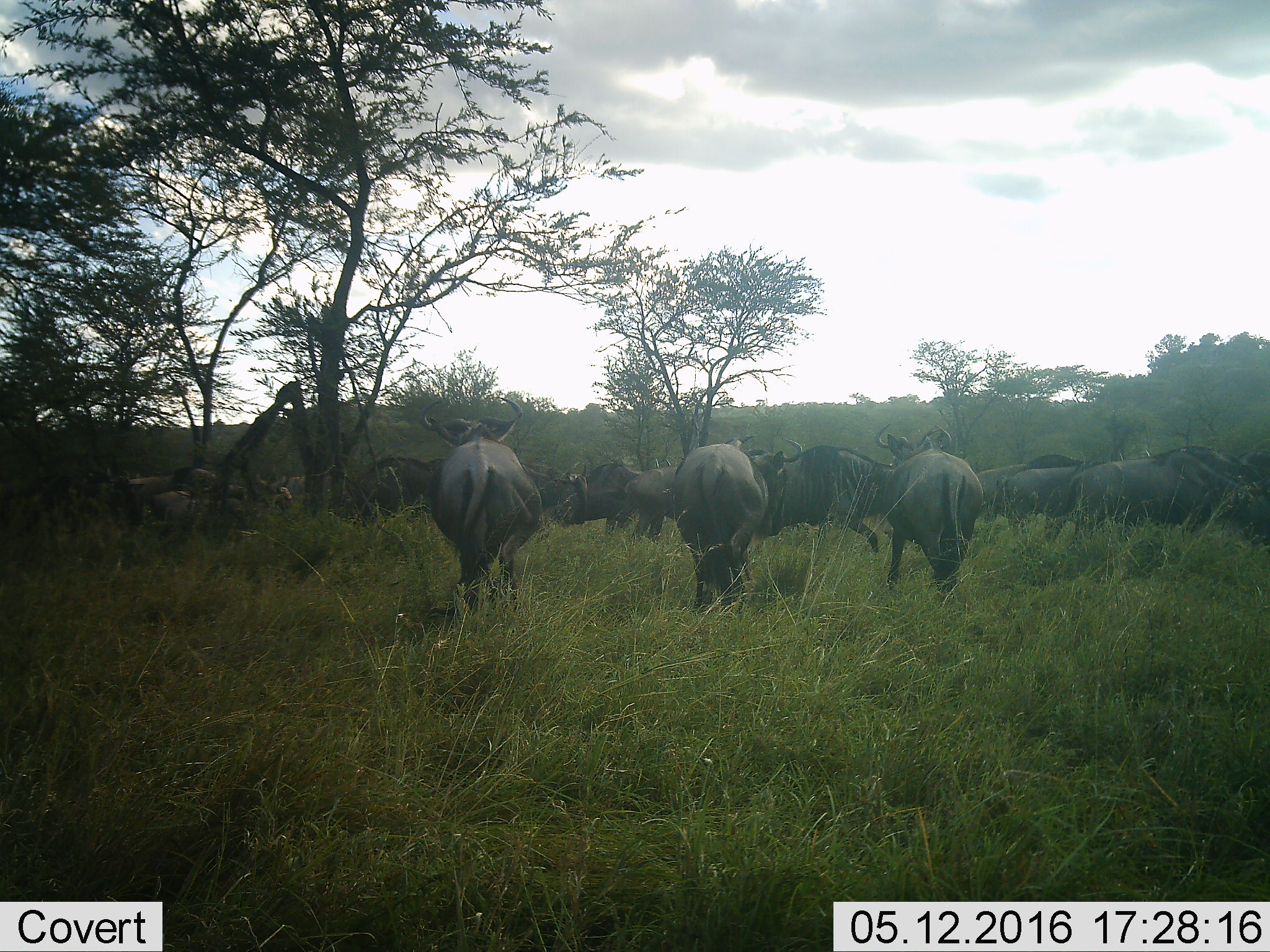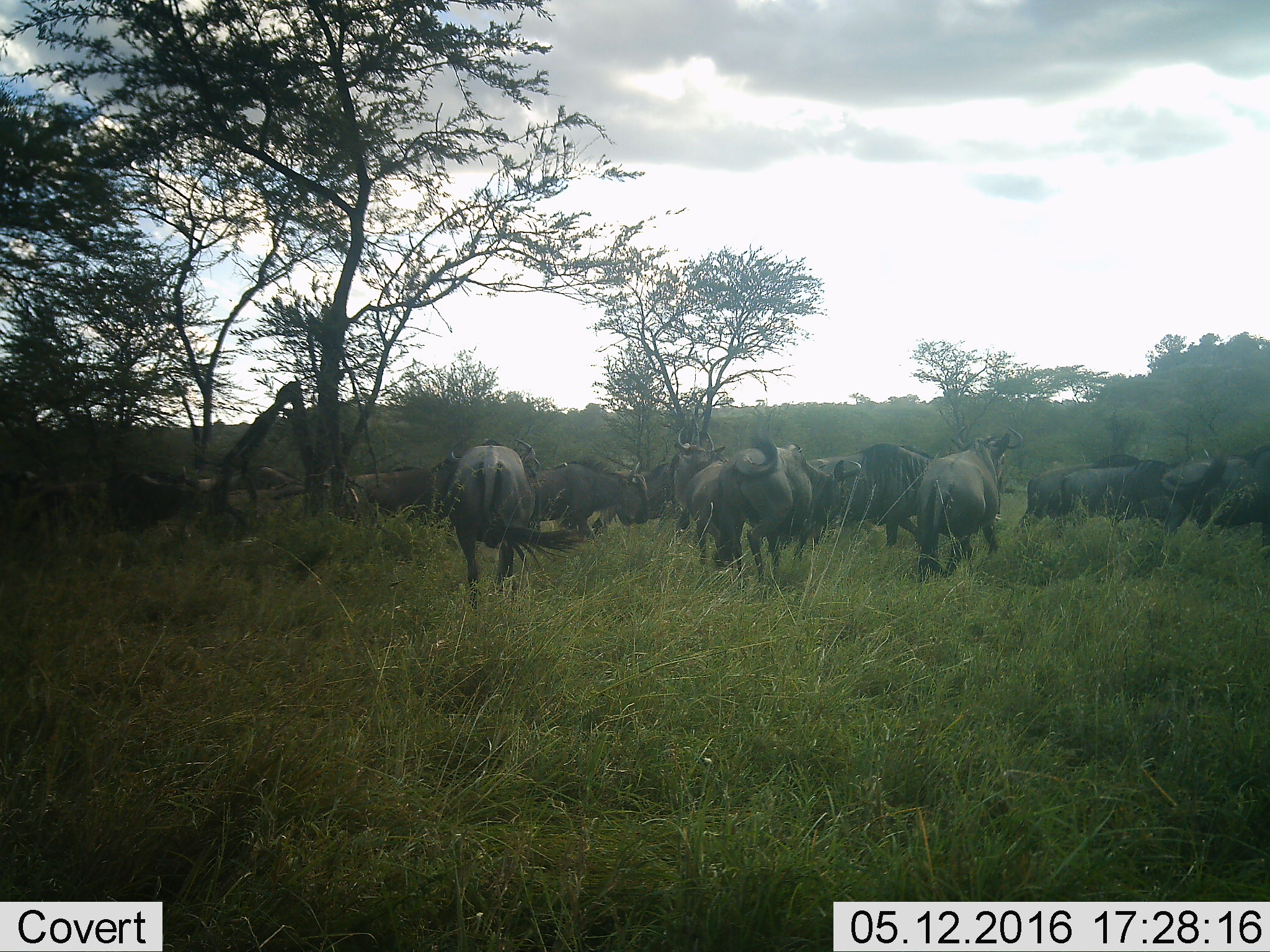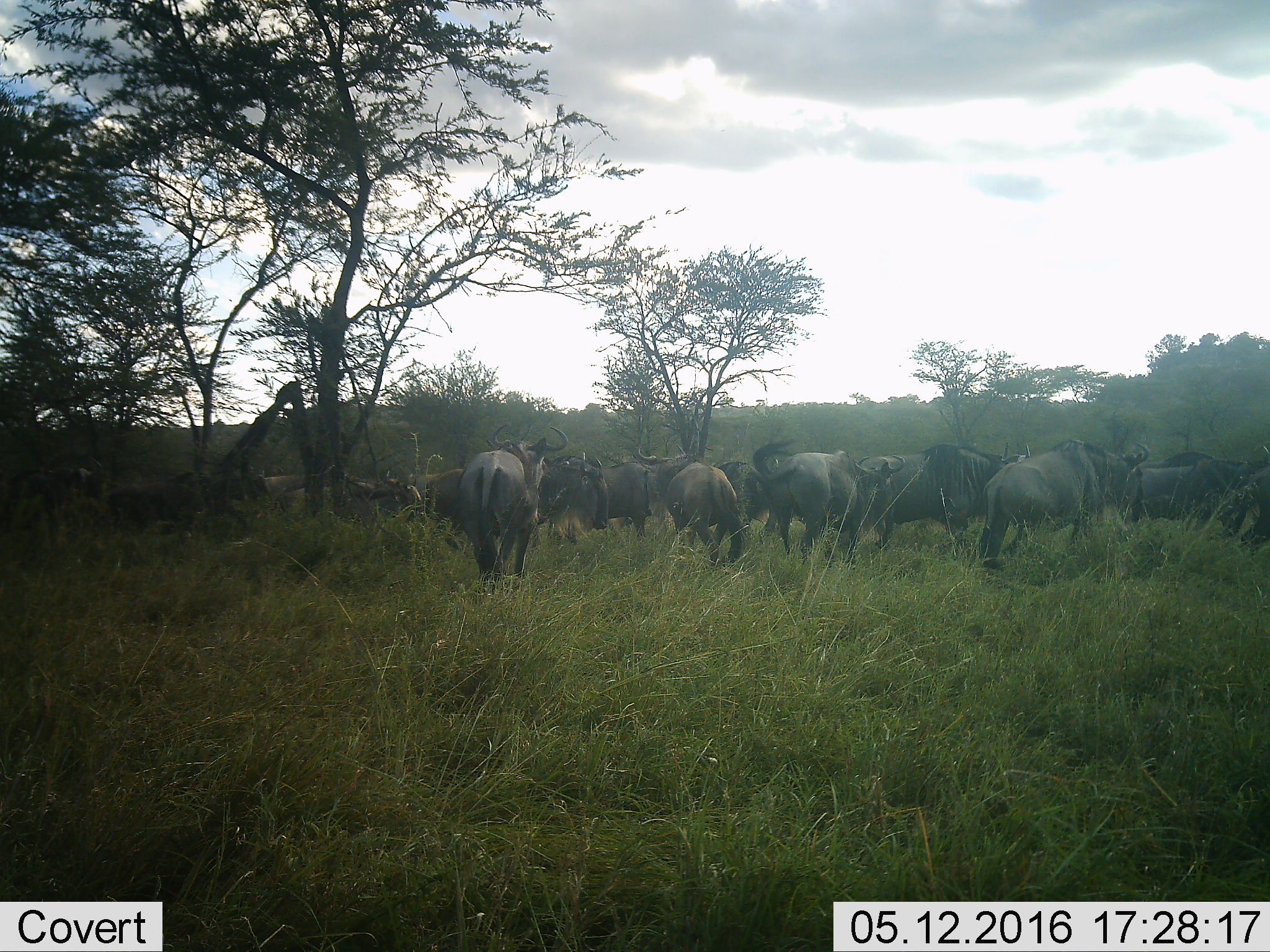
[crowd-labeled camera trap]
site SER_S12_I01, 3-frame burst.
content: unidentified animal